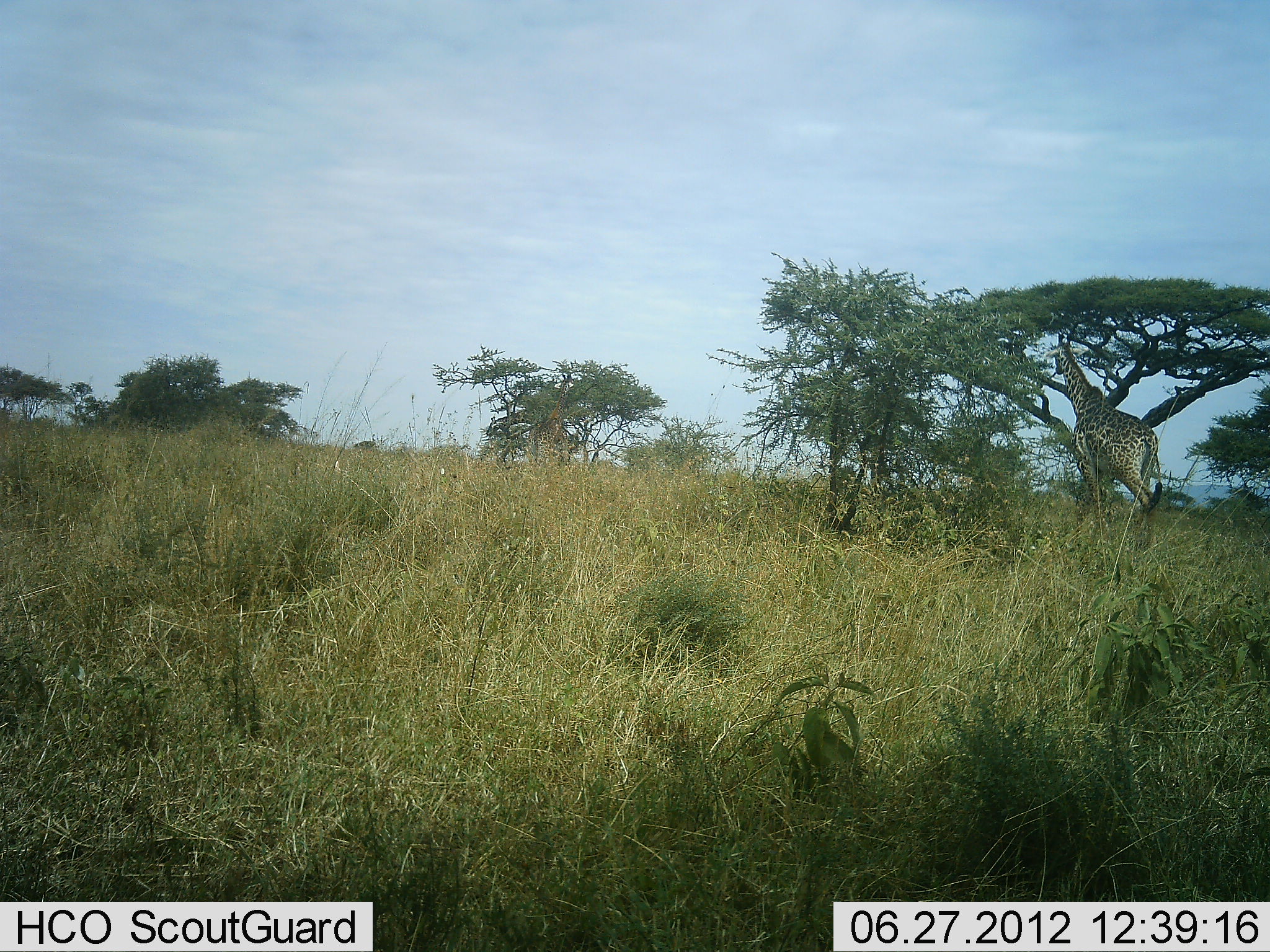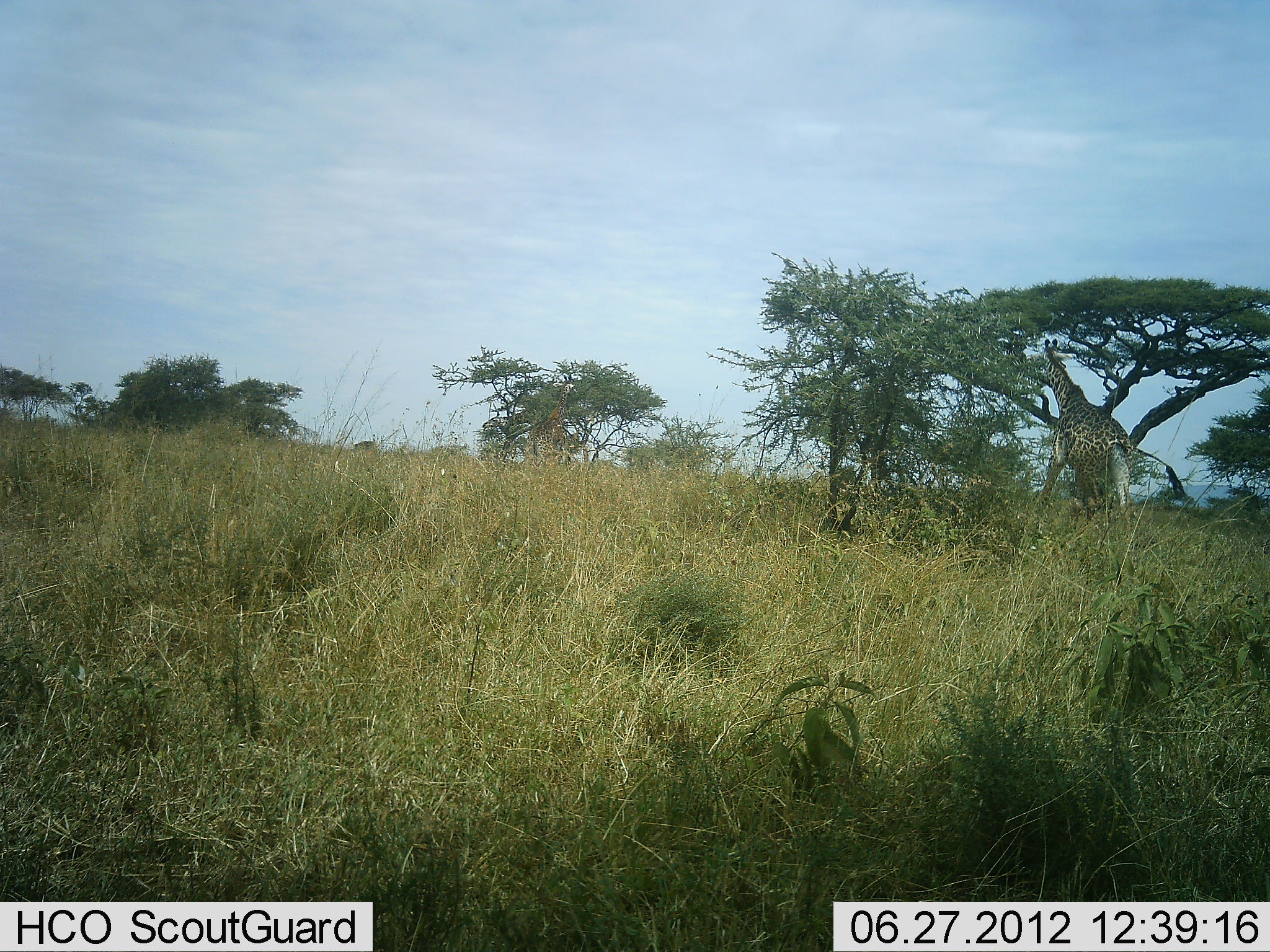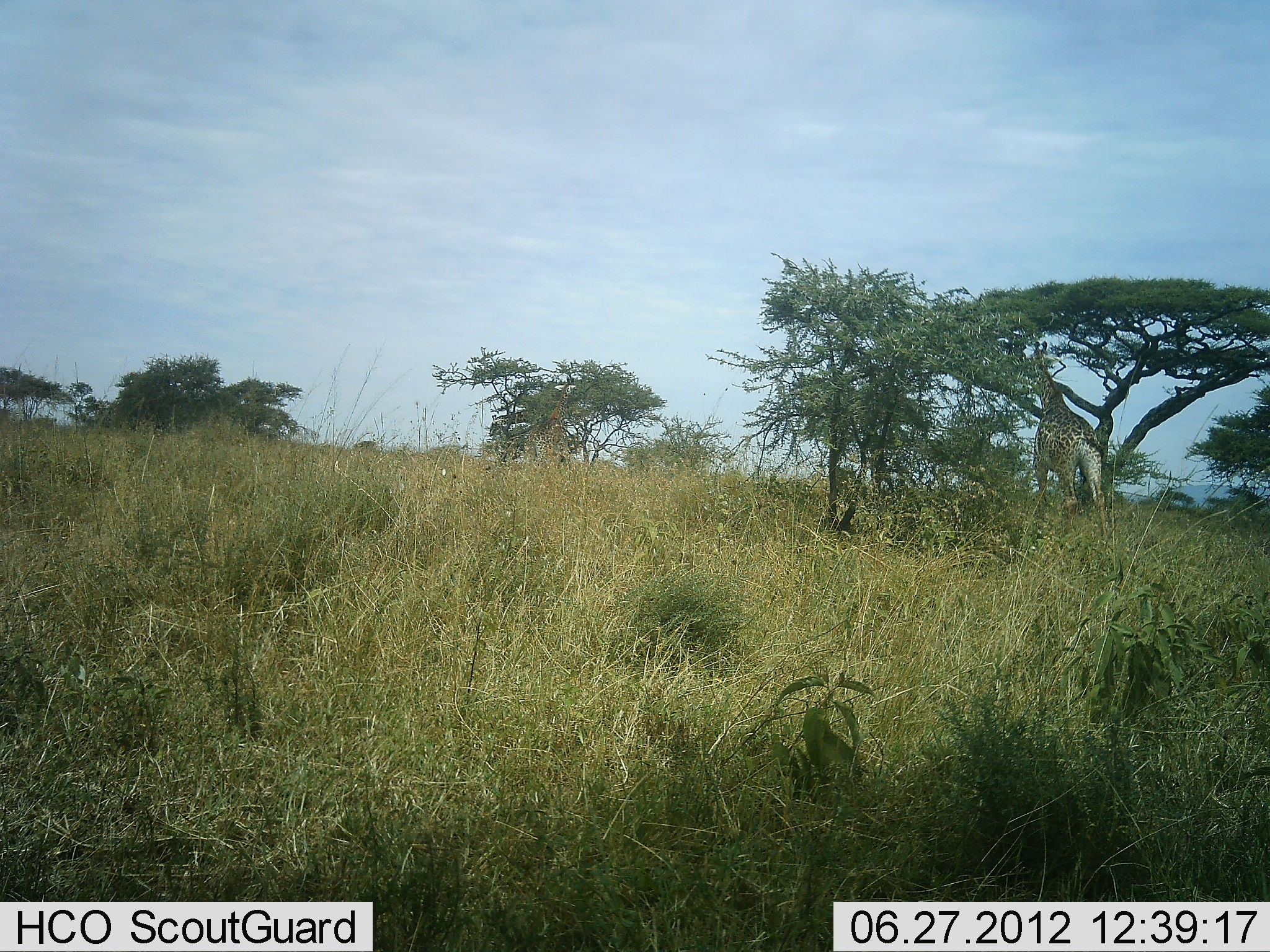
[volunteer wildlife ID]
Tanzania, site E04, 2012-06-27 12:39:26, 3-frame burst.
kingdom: Animalia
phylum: Chordata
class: Mammalia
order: Artiodactyla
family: Giraffidae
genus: Giraffa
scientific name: Giraffa camelopardalis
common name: giraffe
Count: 2.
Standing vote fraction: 20%.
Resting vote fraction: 0%.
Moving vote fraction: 80%.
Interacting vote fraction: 0%.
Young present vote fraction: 0%.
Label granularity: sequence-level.